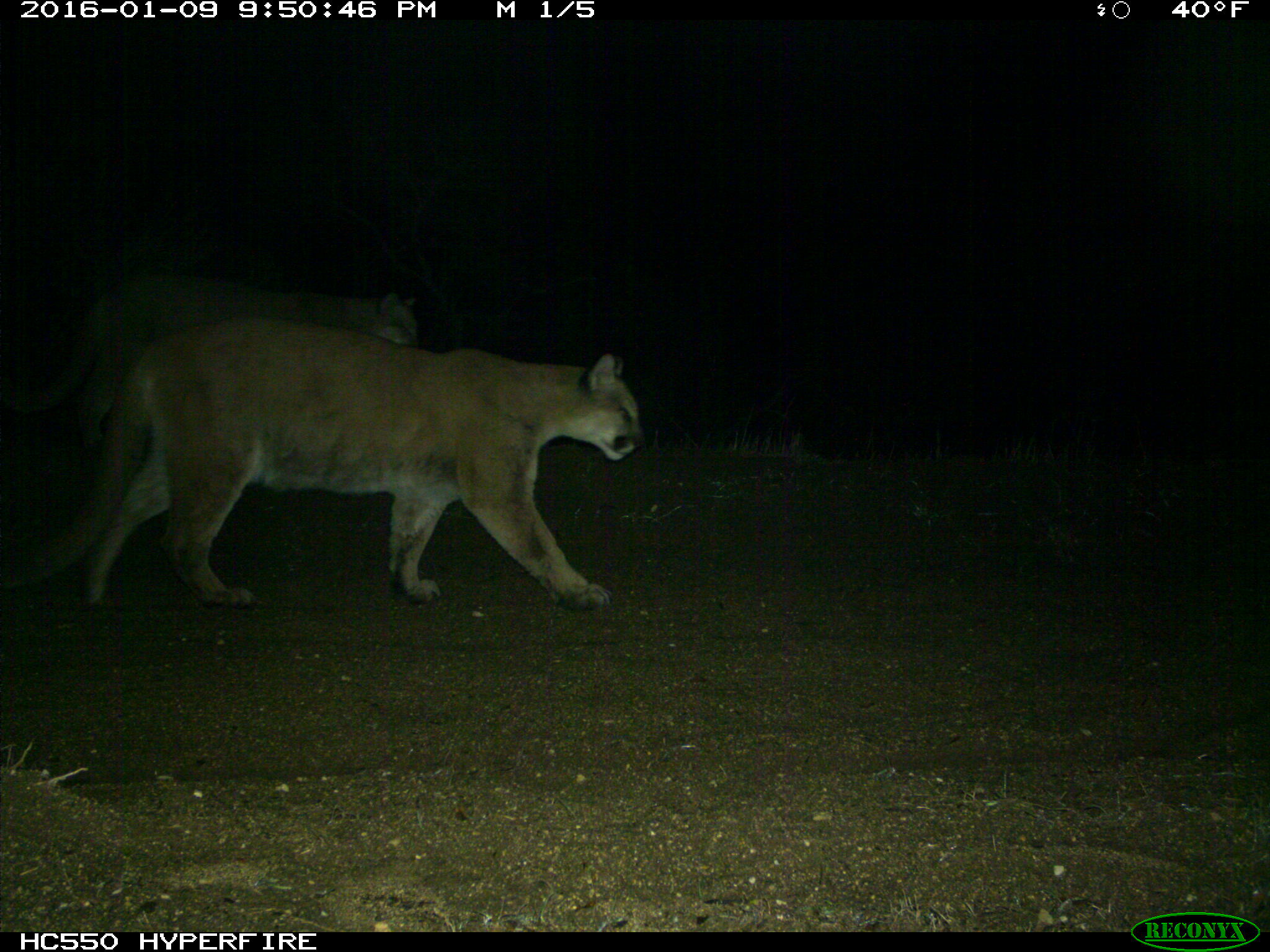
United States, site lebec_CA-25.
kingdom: Animalia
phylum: Chordata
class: Mammalia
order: Carnivora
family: Felidae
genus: Puma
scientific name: Puma concolor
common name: mountain lion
Puma concolor (mountain lion).